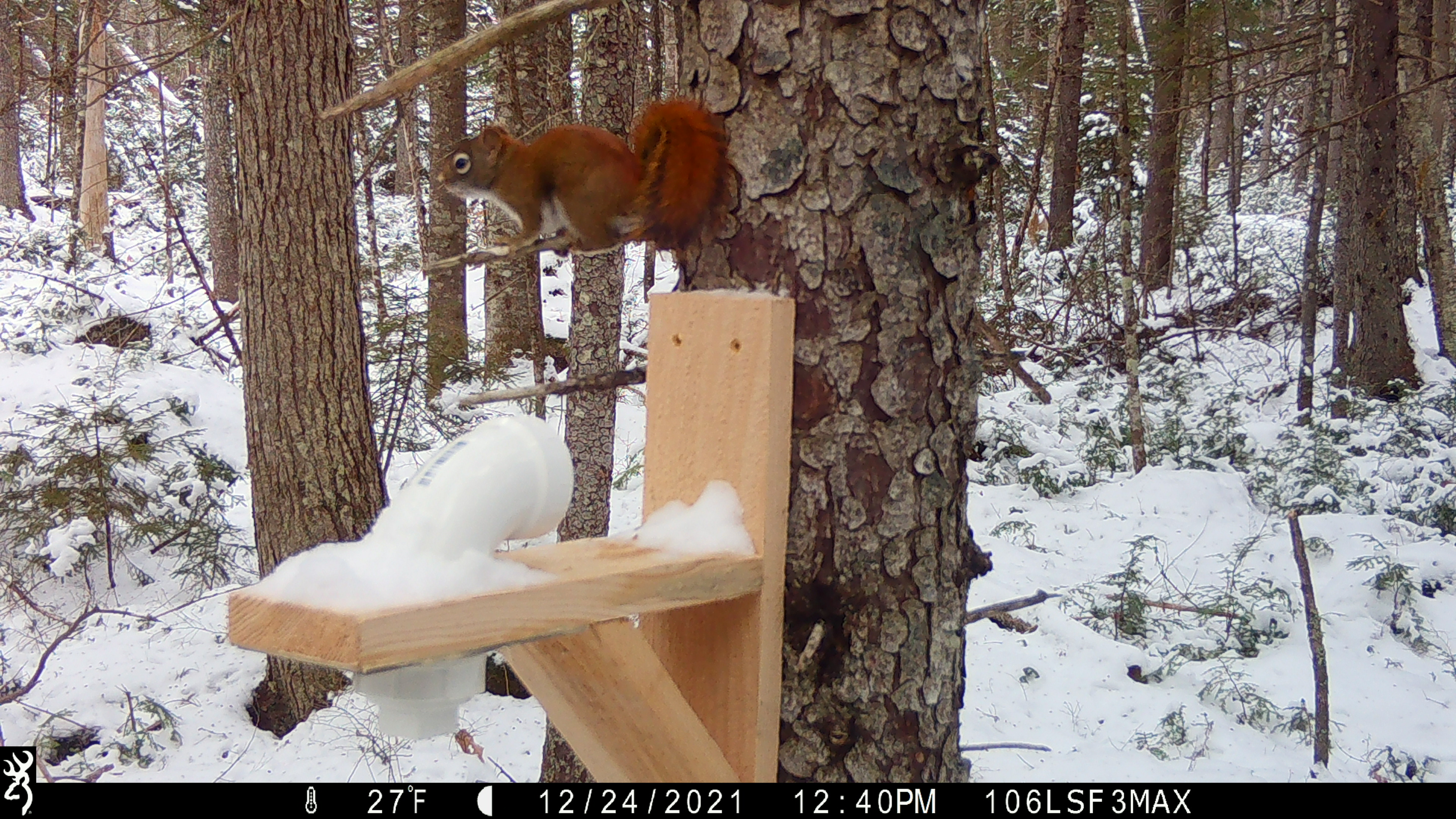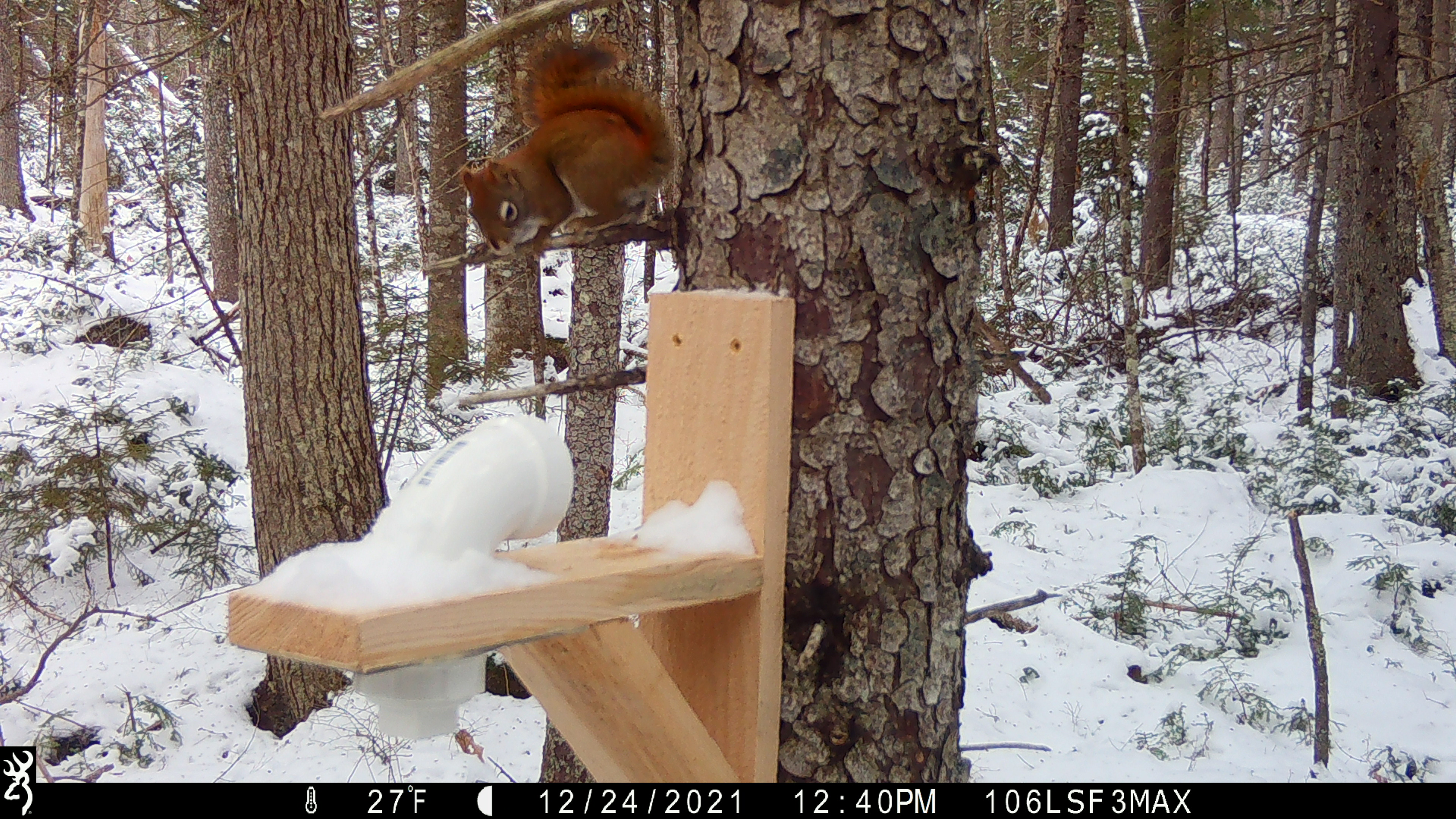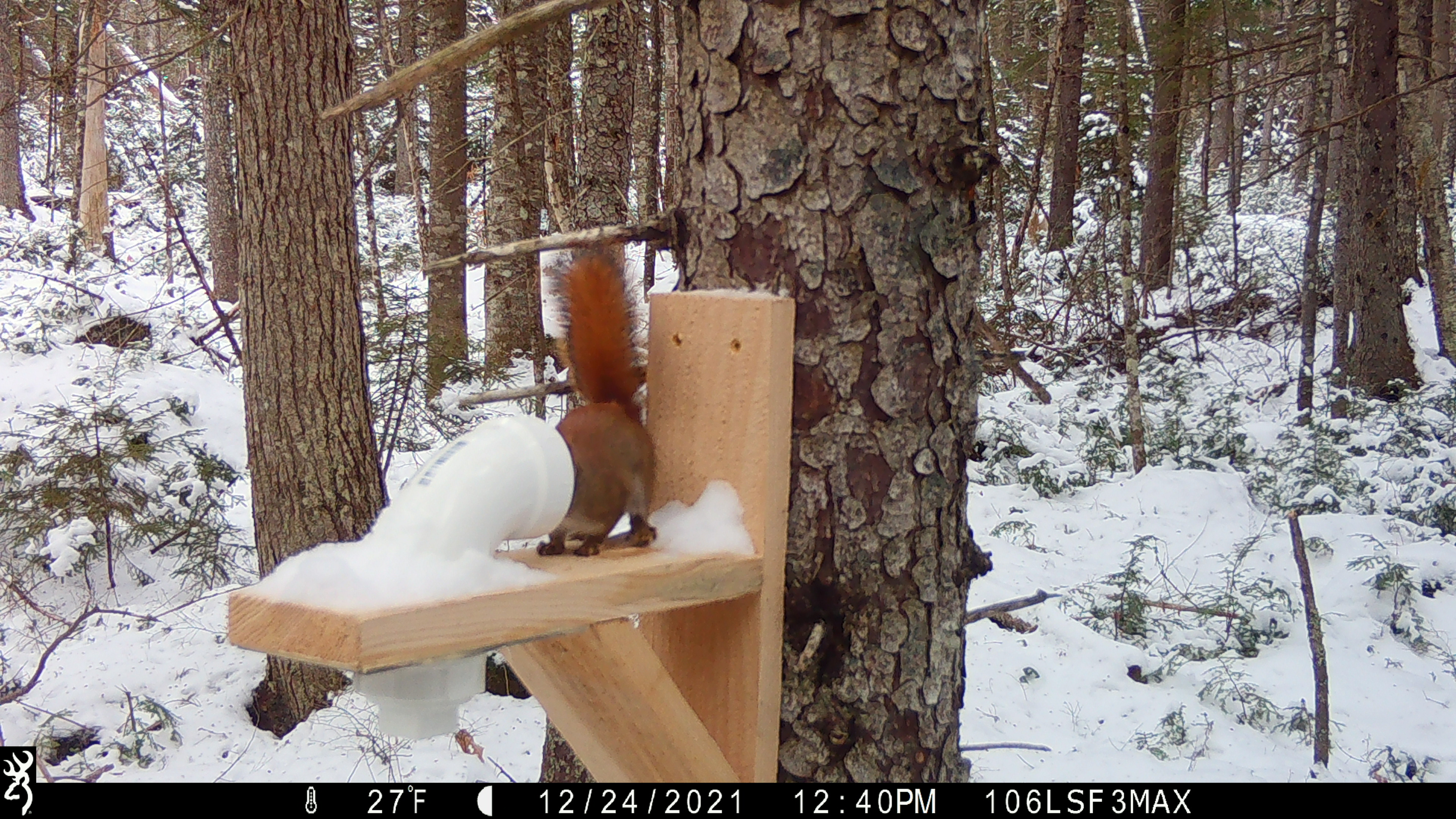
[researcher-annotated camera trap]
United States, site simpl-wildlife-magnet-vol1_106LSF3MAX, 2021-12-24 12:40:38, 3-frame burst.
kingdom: Animalia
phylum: Chordata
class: Mammalia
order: Rodentia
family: Sciuridae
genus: Tamiasciurus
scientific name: Tamiasciurus hudsonicus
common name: red squirrel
Red squirrel (Tamiasciurus hudsonicus).